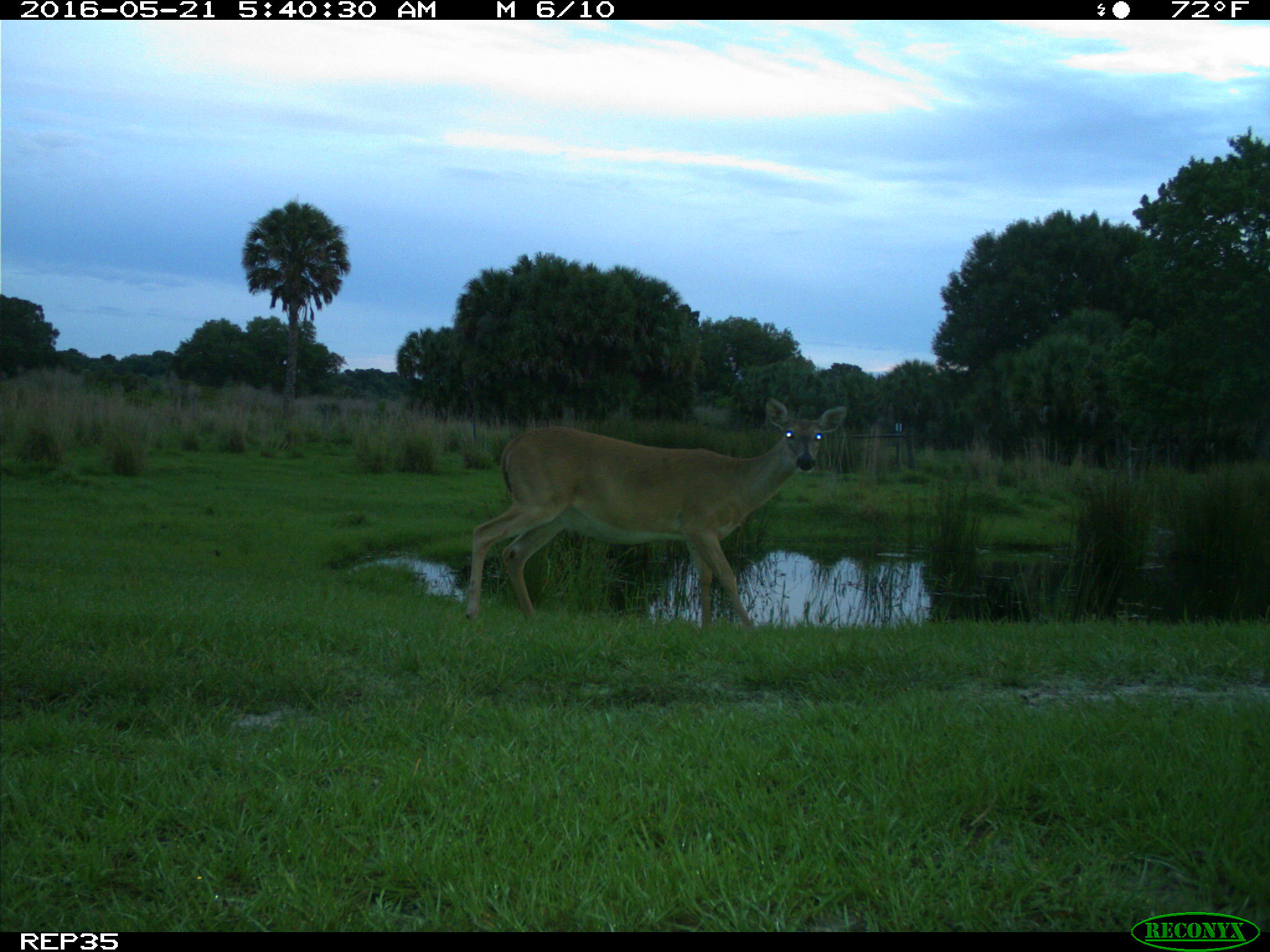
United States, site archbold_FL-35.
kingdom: Animalia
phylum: Chordata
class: Mammalia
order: Artiodactyla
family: Cervidae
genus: Odocoileus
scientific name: Odocoileus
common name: deer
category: unidentified deer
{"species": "unidentified deer (deer) (Odocoileus)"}